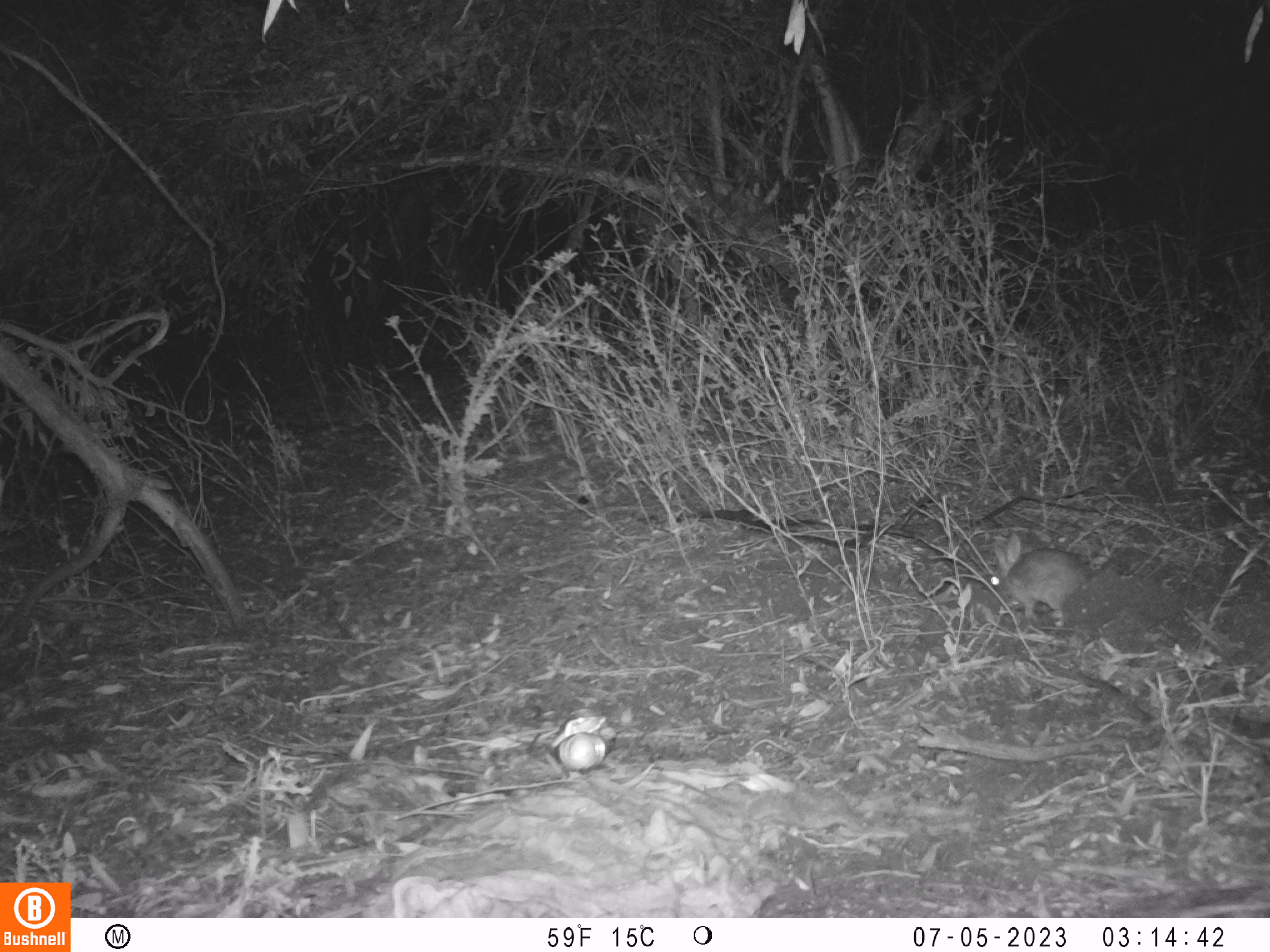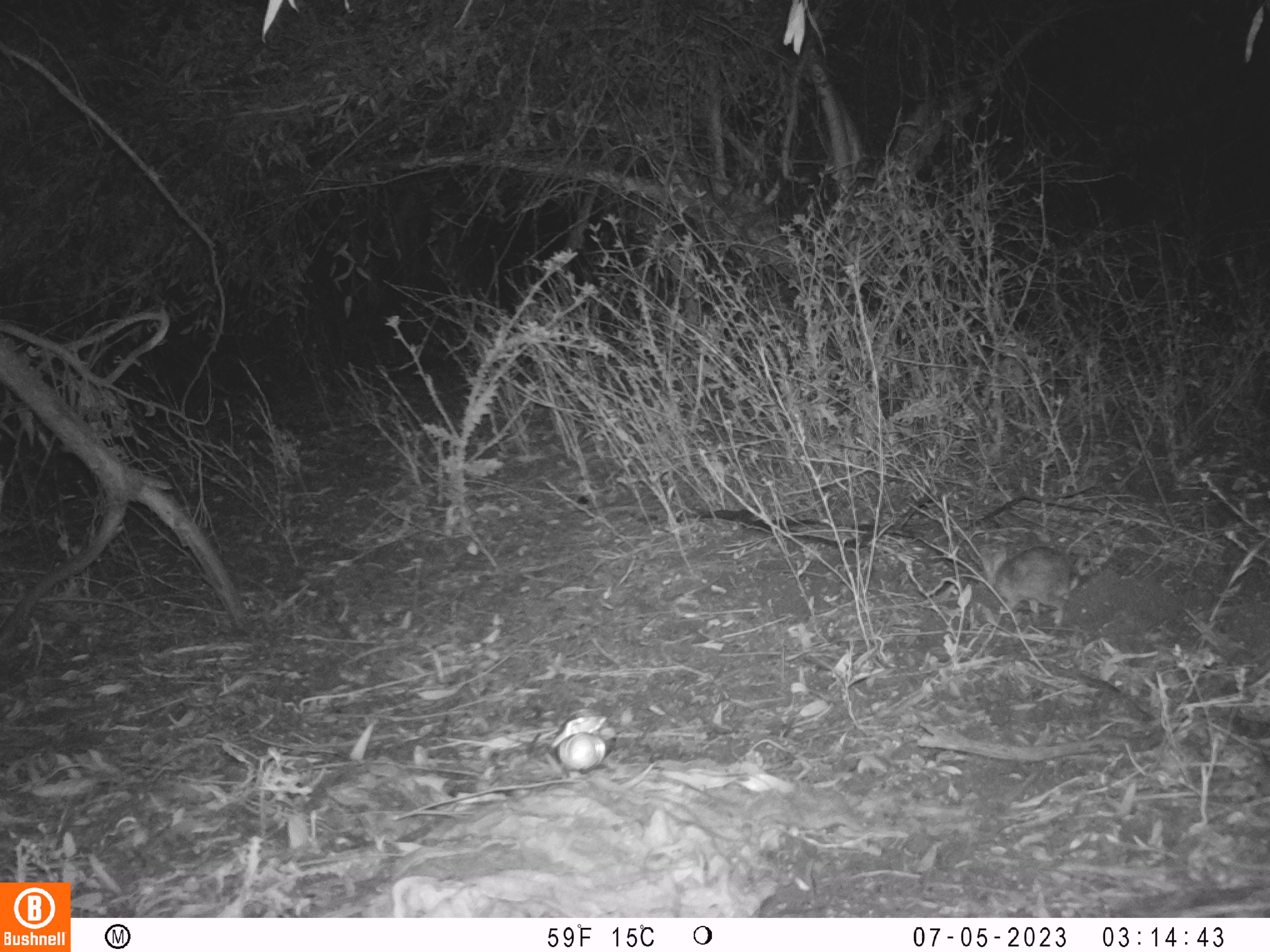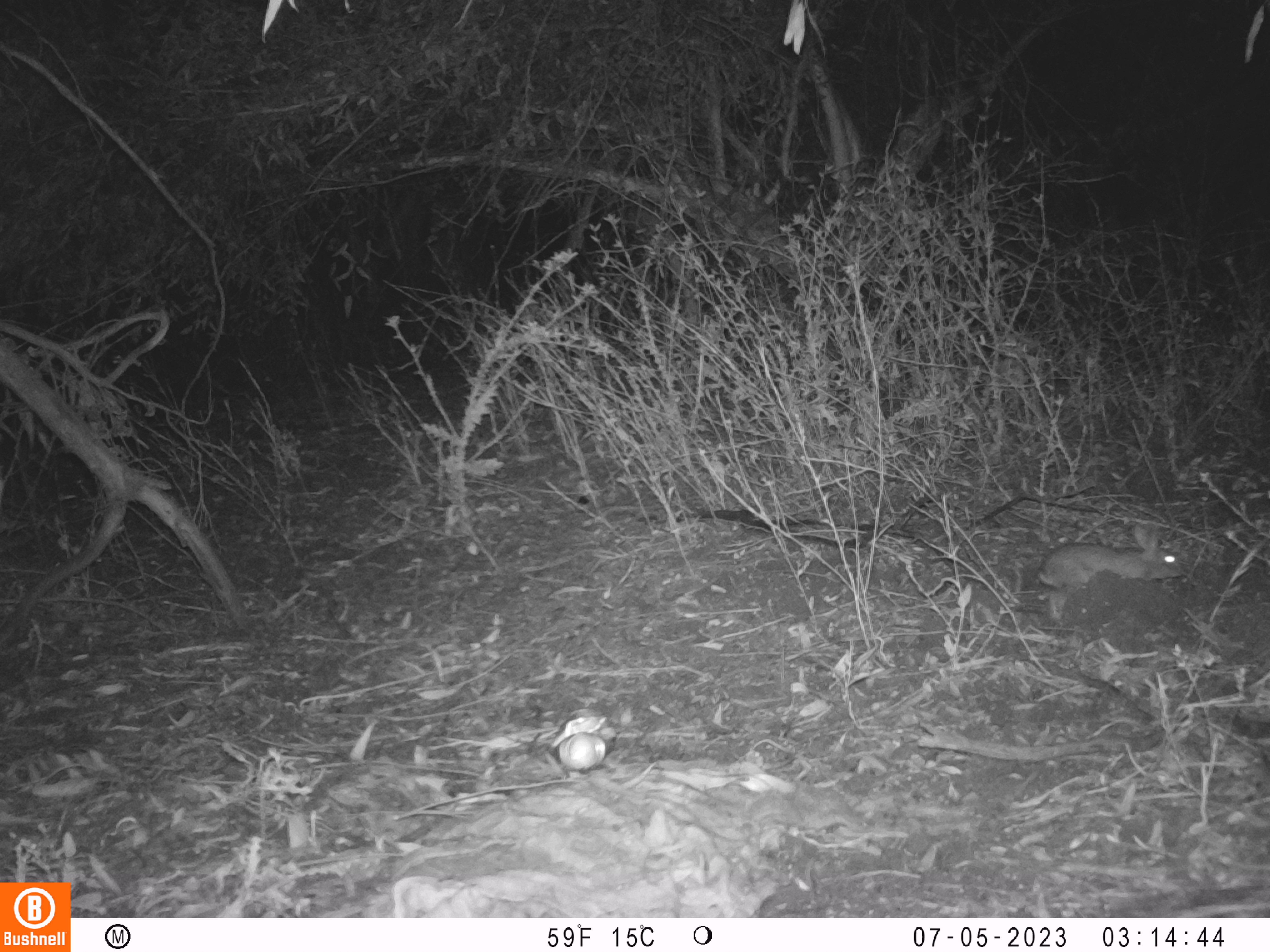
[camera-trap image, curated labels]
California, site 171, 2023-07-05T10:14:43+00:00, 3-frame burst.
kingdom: Animalia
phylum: Chordata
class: Mammalia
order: Lagomorpha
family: Leporidae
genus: Sylvilagus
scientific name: Sylvilagus bachmani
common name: brush rabbit